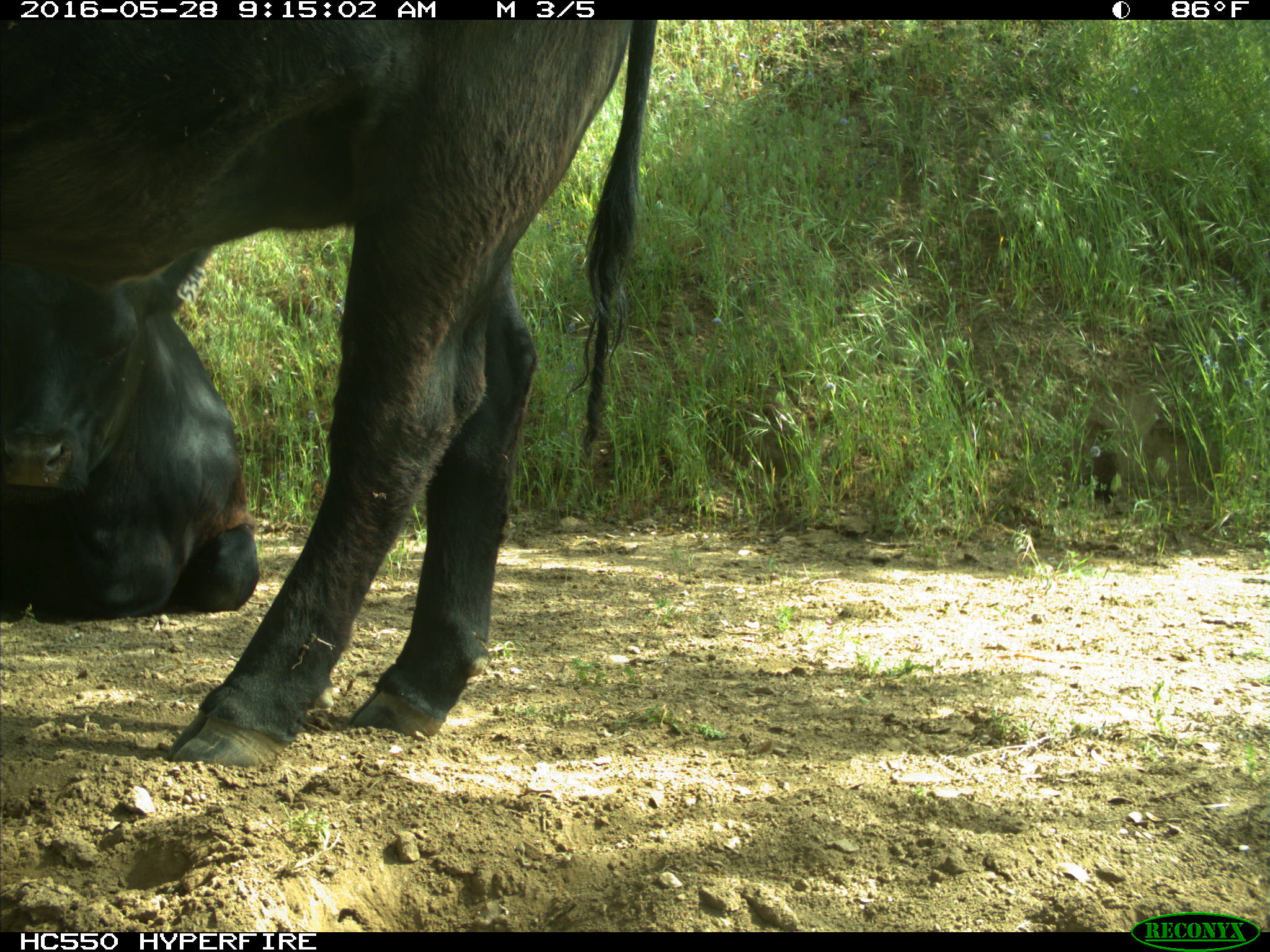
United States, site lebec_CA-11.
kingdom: Animalia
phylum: Chordata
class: Mammalia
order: Artiodactyla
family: Bovidae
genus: Bos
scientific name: Bos taurus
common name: domestic cow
Bos taurus (domestic cow).